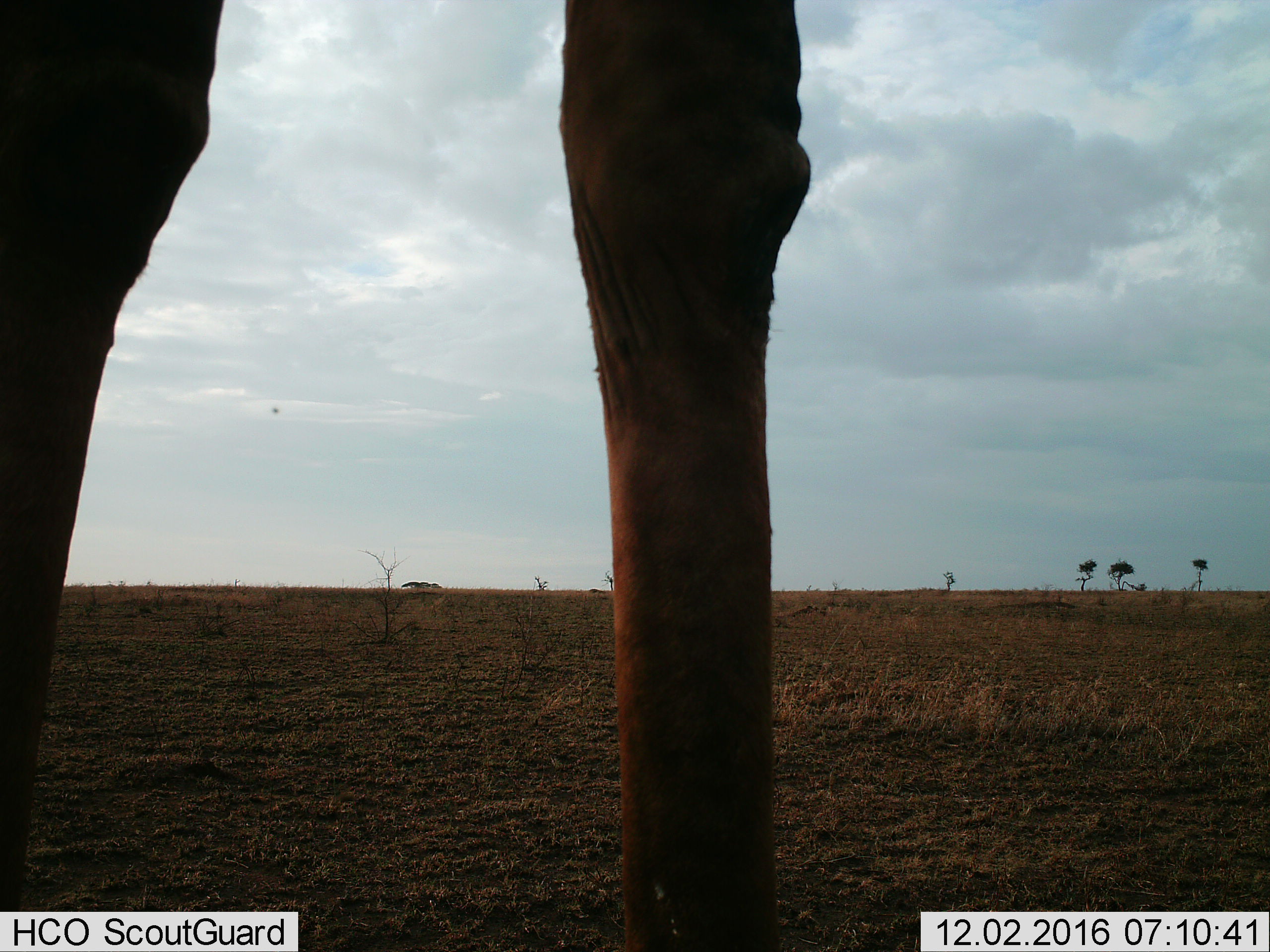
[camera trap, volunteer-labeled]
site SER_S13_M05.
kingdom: Animalia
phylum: Chordata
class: Mammalia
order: Artiodactyla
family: Giraffidae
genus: Giraffa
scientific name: Giraffa camelopardalis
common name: giraffe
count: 1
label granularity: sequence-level